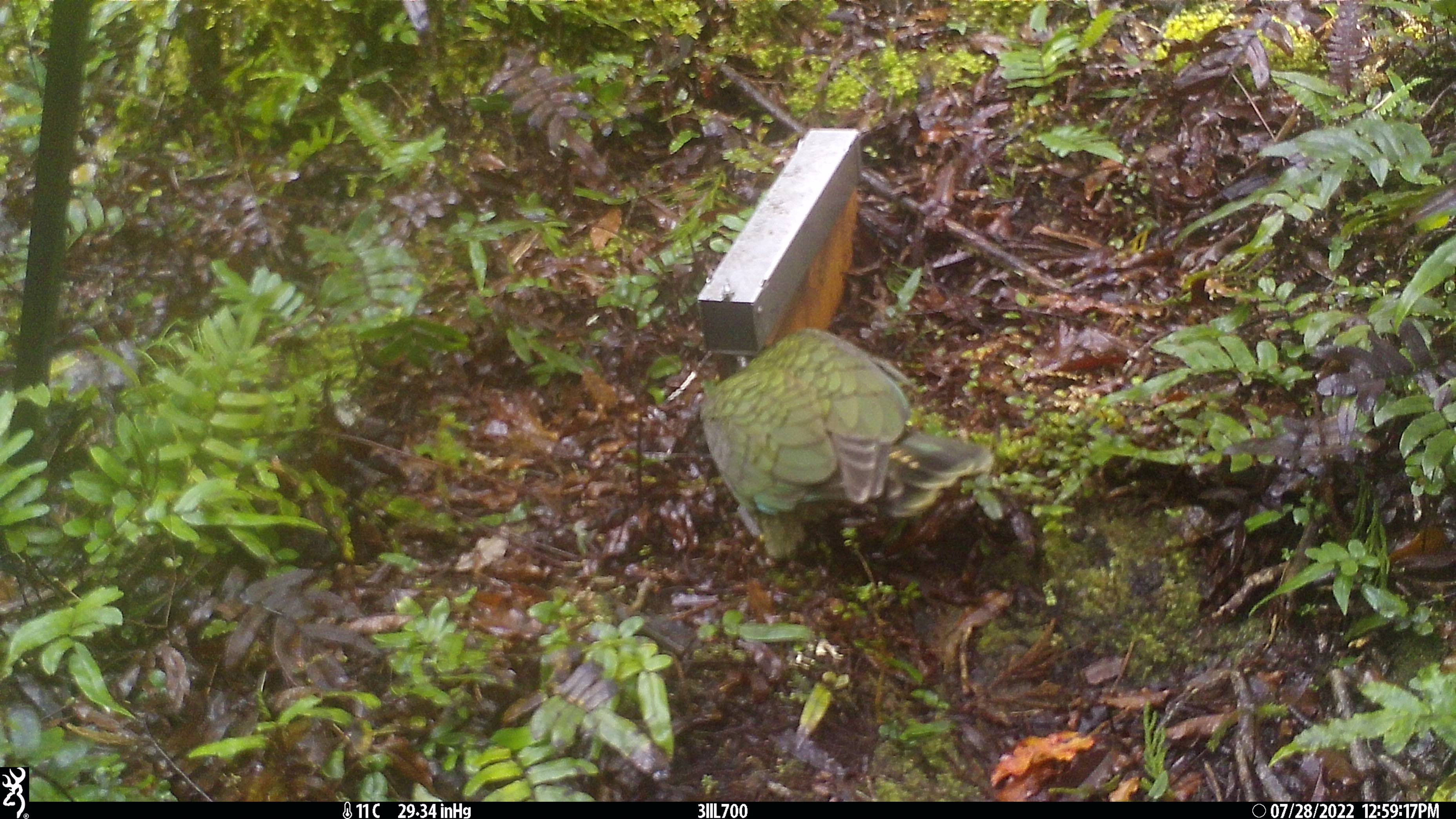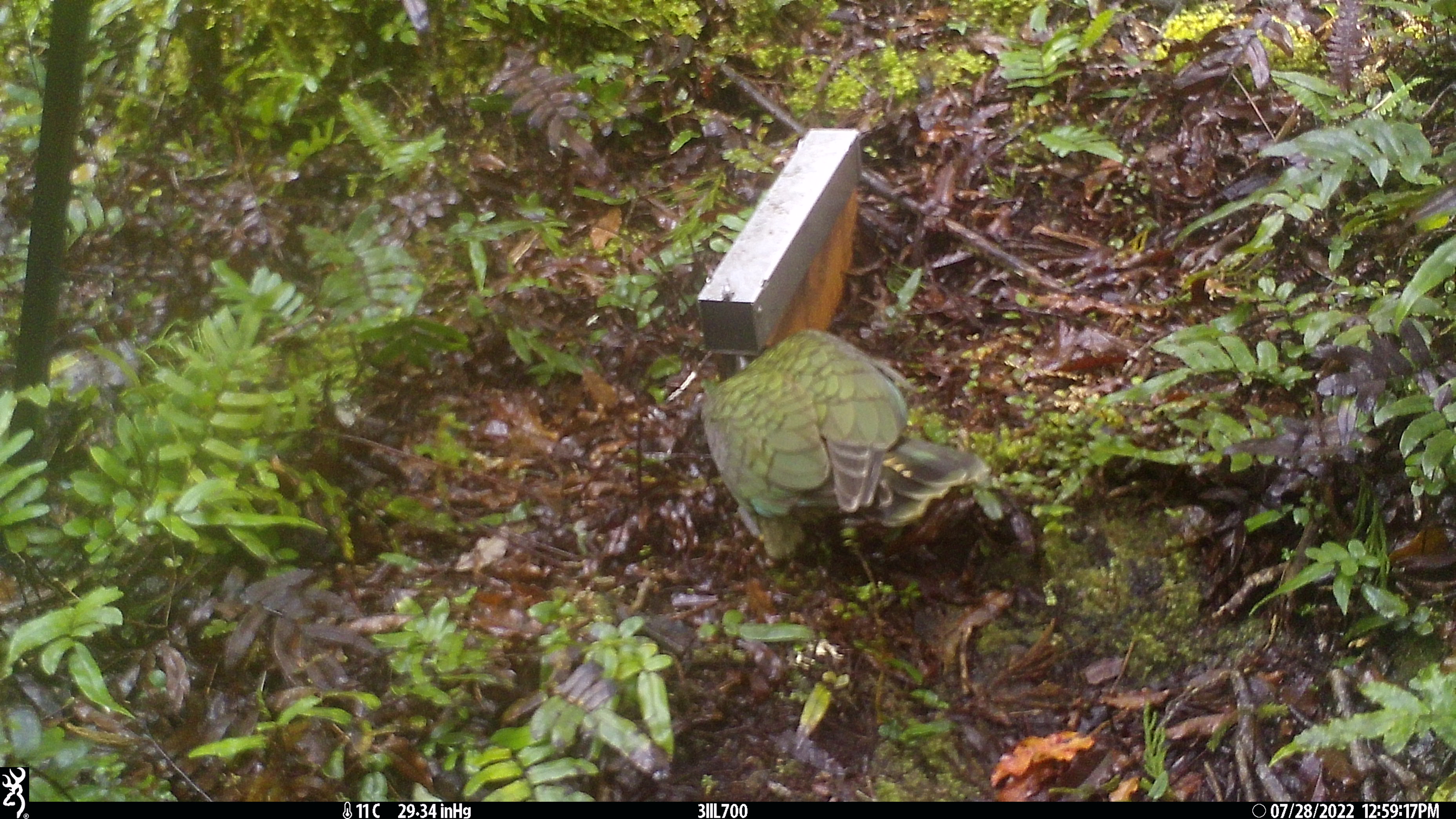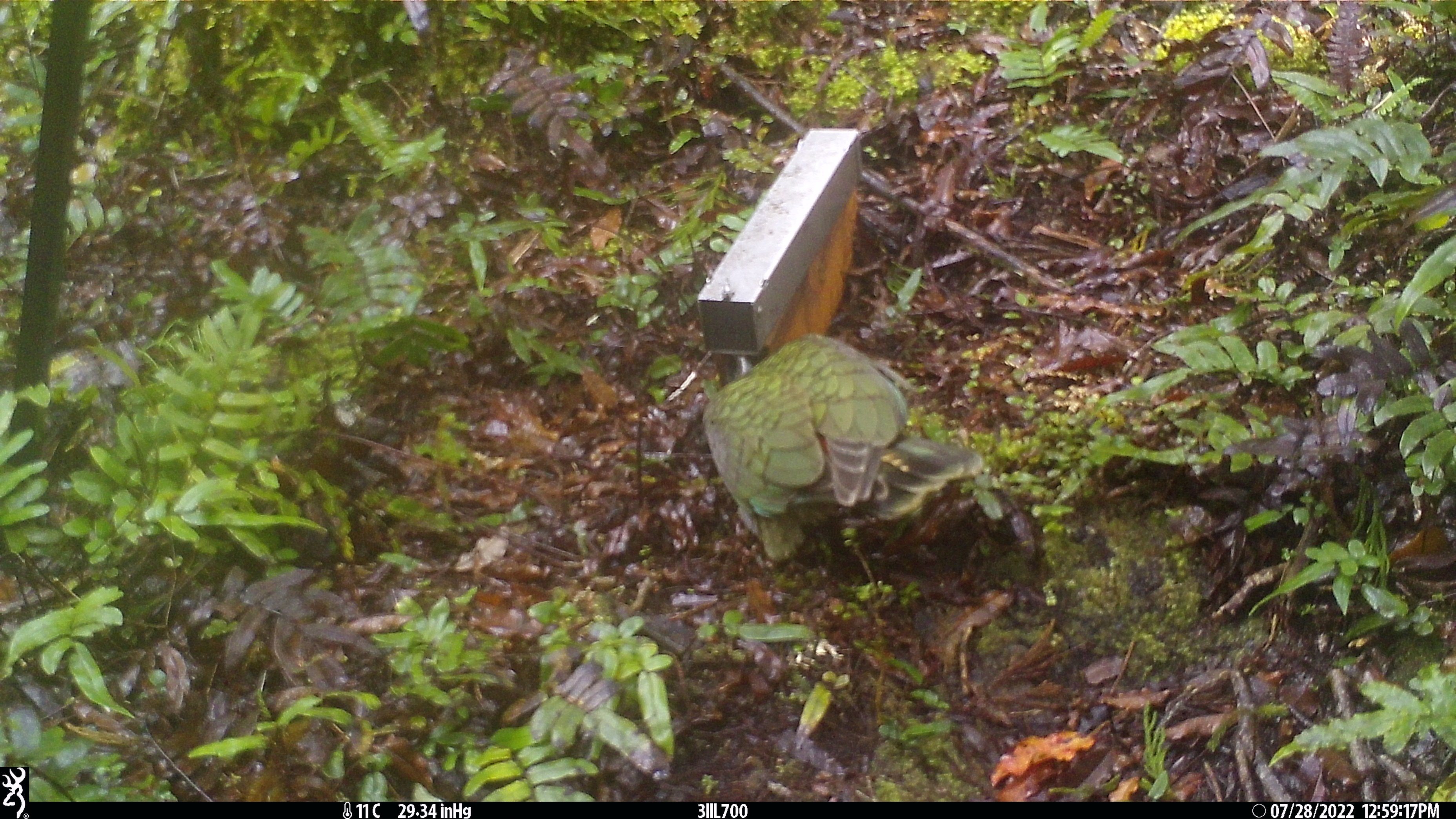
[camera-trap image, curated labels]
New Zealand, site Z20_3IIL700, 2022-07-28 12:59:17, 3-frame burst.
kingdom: Animalia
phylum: Chordata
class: Aves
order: Psittaciformes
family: Strigopidae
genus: Nestor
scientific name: Nestor notabilis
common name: kea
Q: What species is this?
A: Kea (Nestor notabilis).